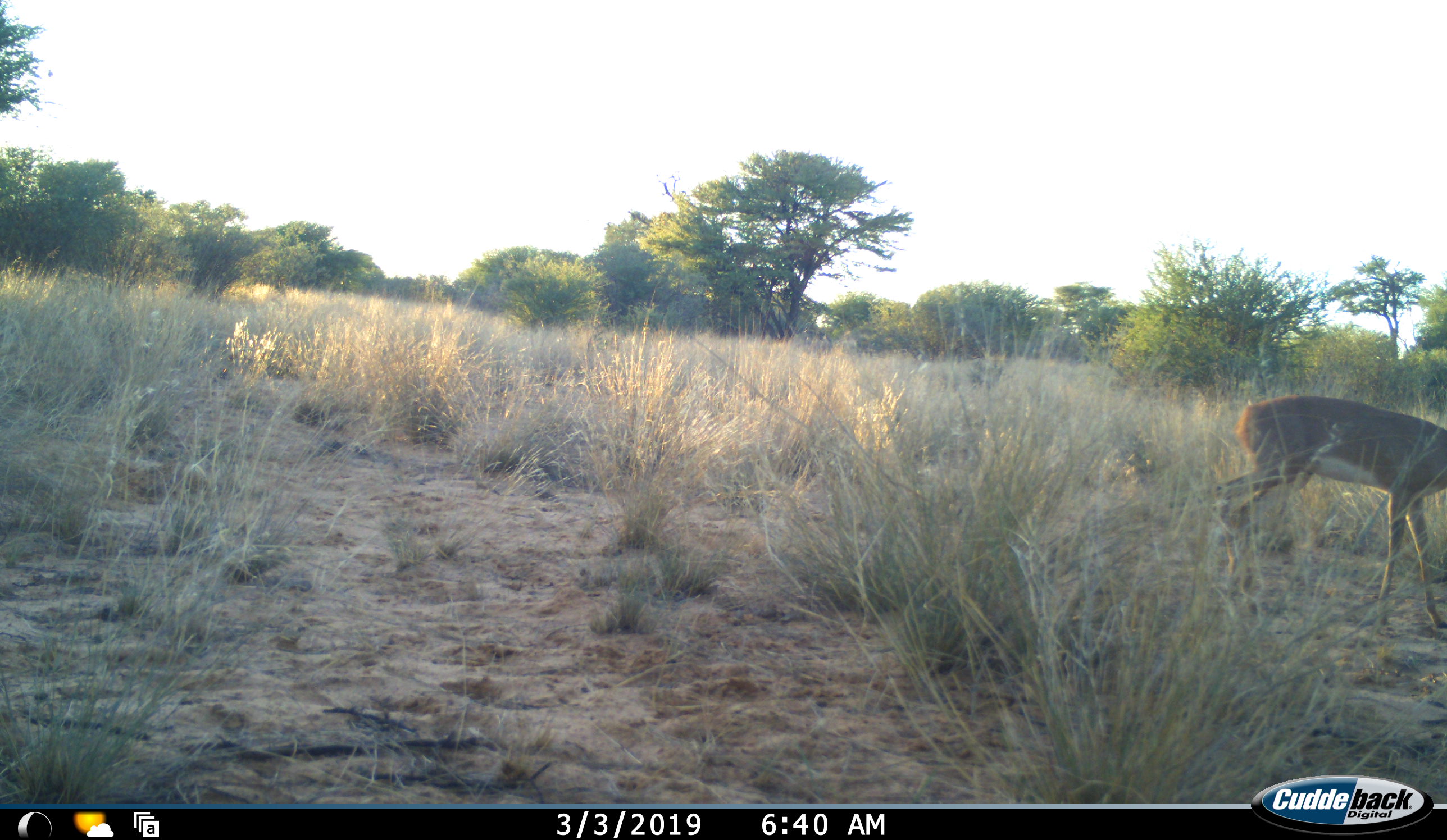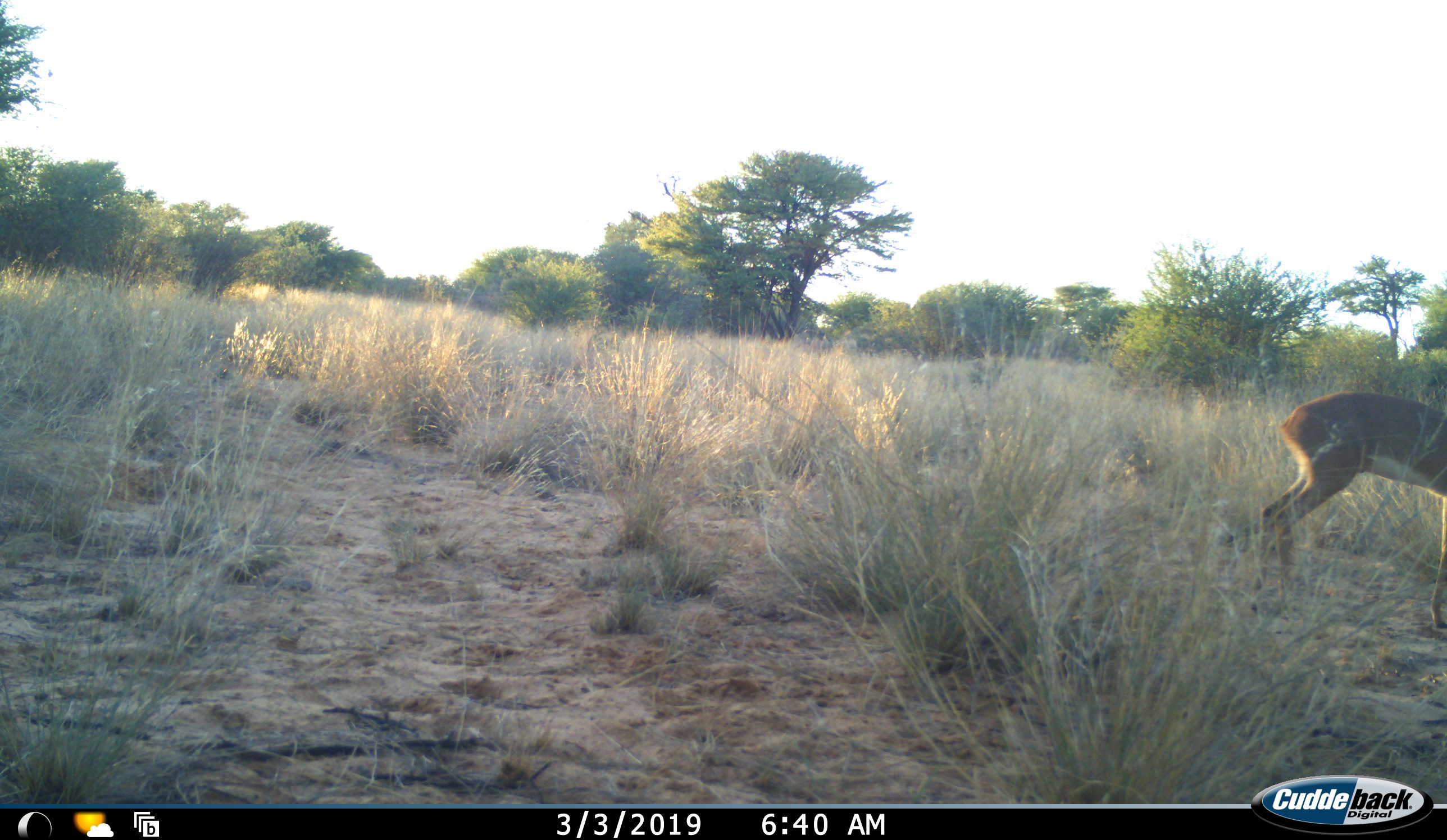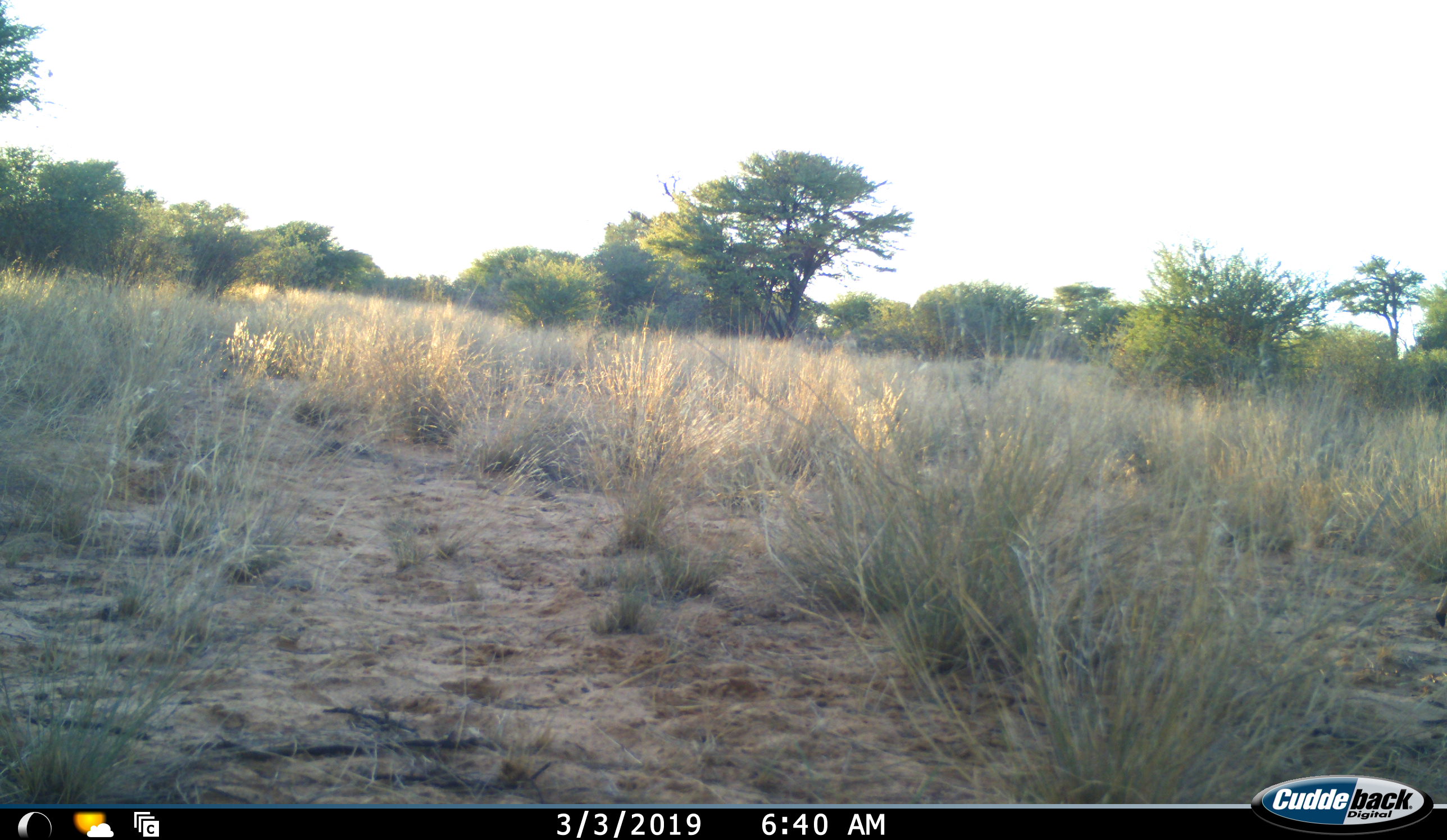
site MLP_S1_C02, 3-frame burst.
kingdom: Animalia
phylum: Chordata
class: Mammalia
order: Artiodactyla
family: Bovidae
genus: Raphicerus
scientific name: Raphicerus campestris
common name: steenbok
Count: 1.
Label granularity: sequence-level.